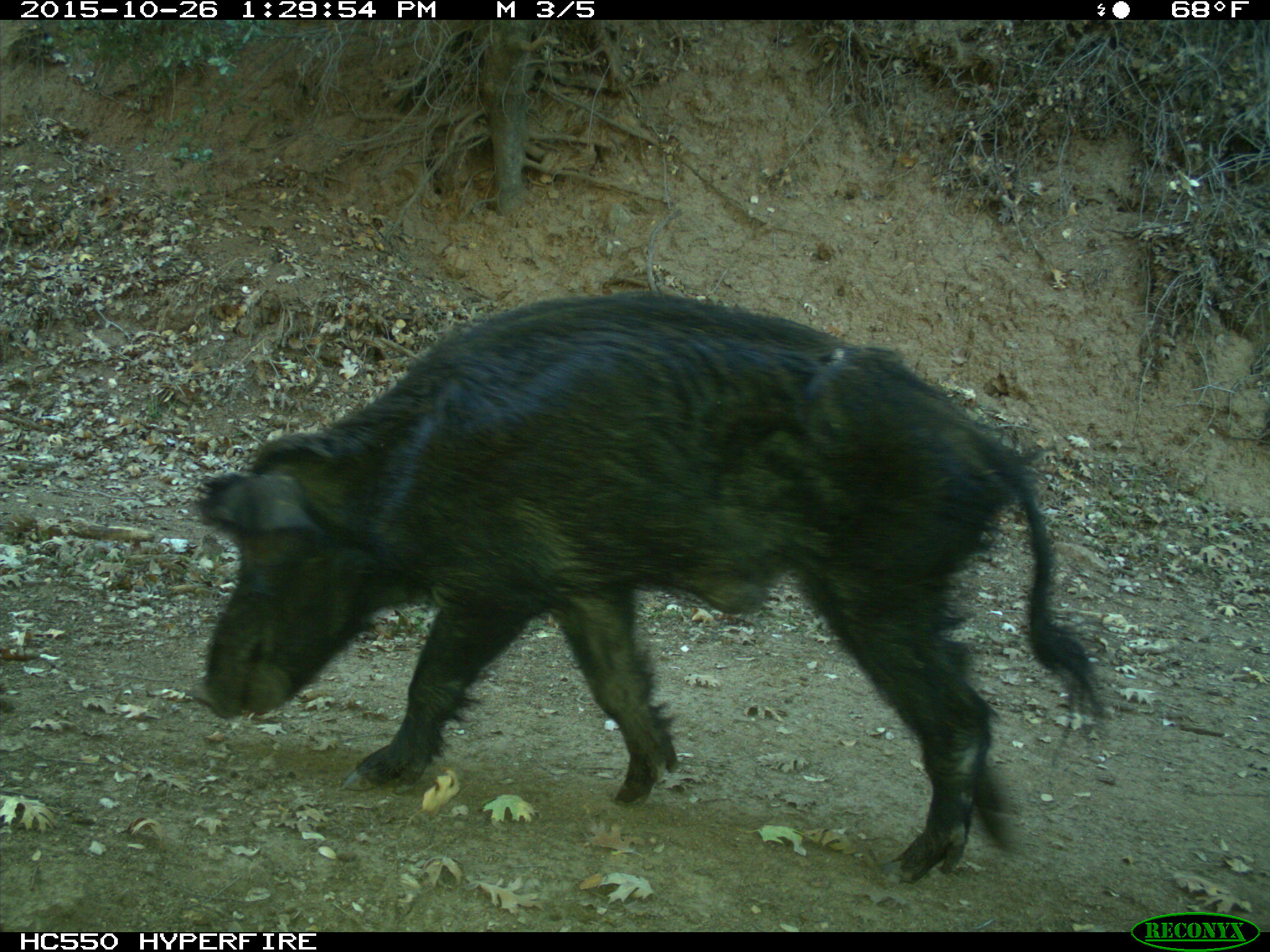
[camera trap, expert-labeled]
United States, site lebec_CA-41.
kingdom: Animalia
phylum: Chordata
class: Mammalia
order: Artiodactyla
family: Suidae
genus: Sus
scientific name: Sus scrofa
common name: wild boar